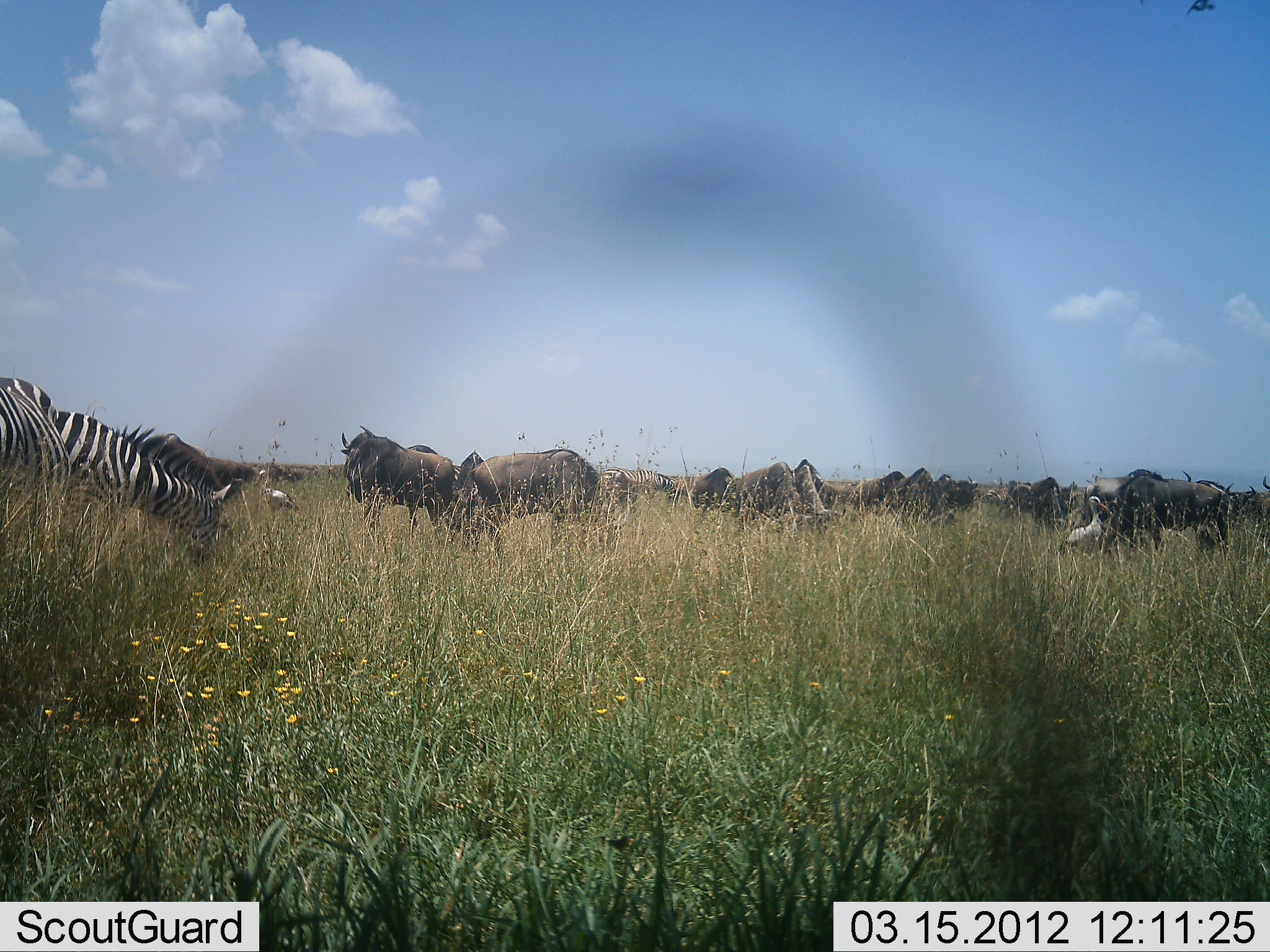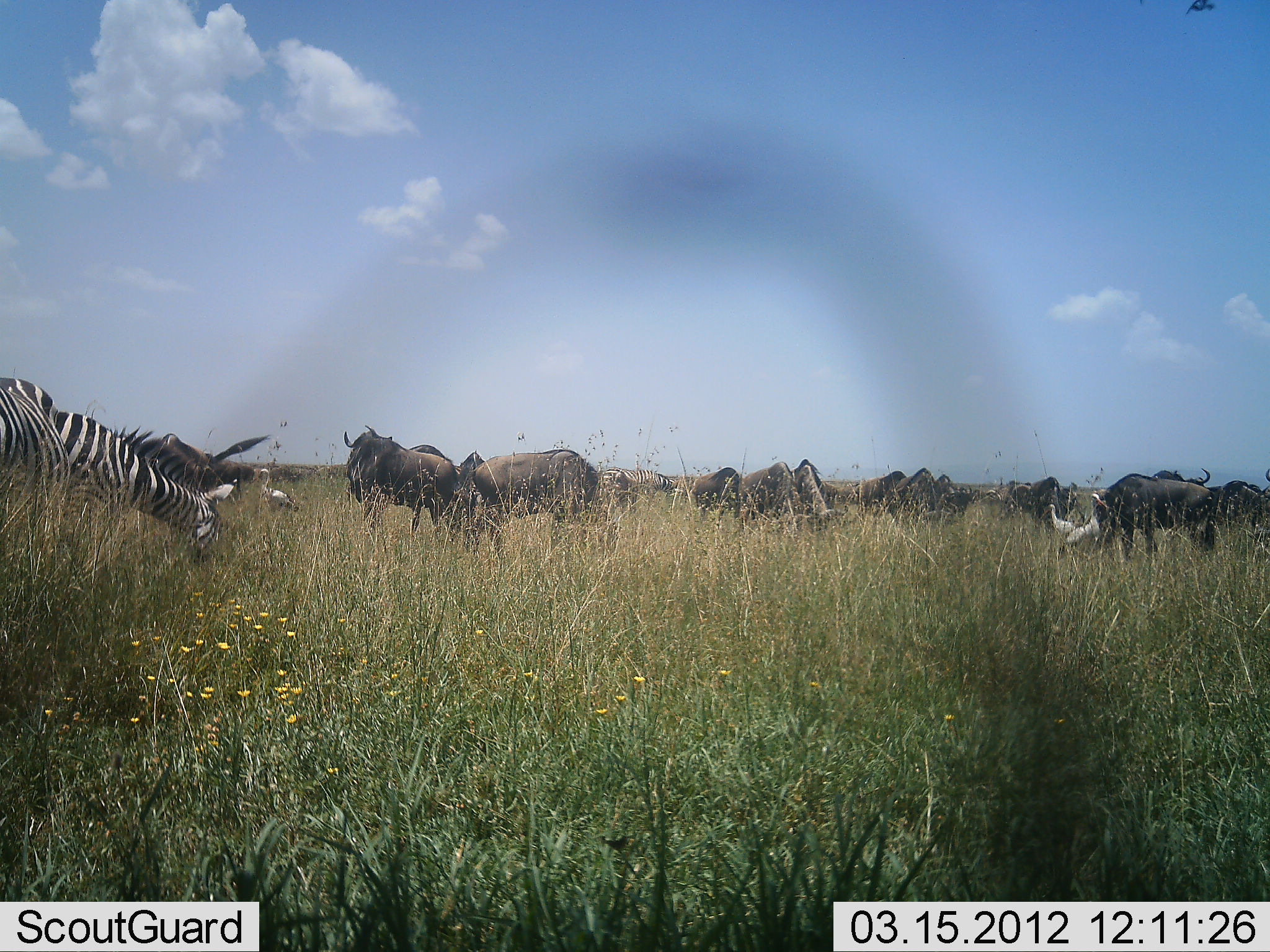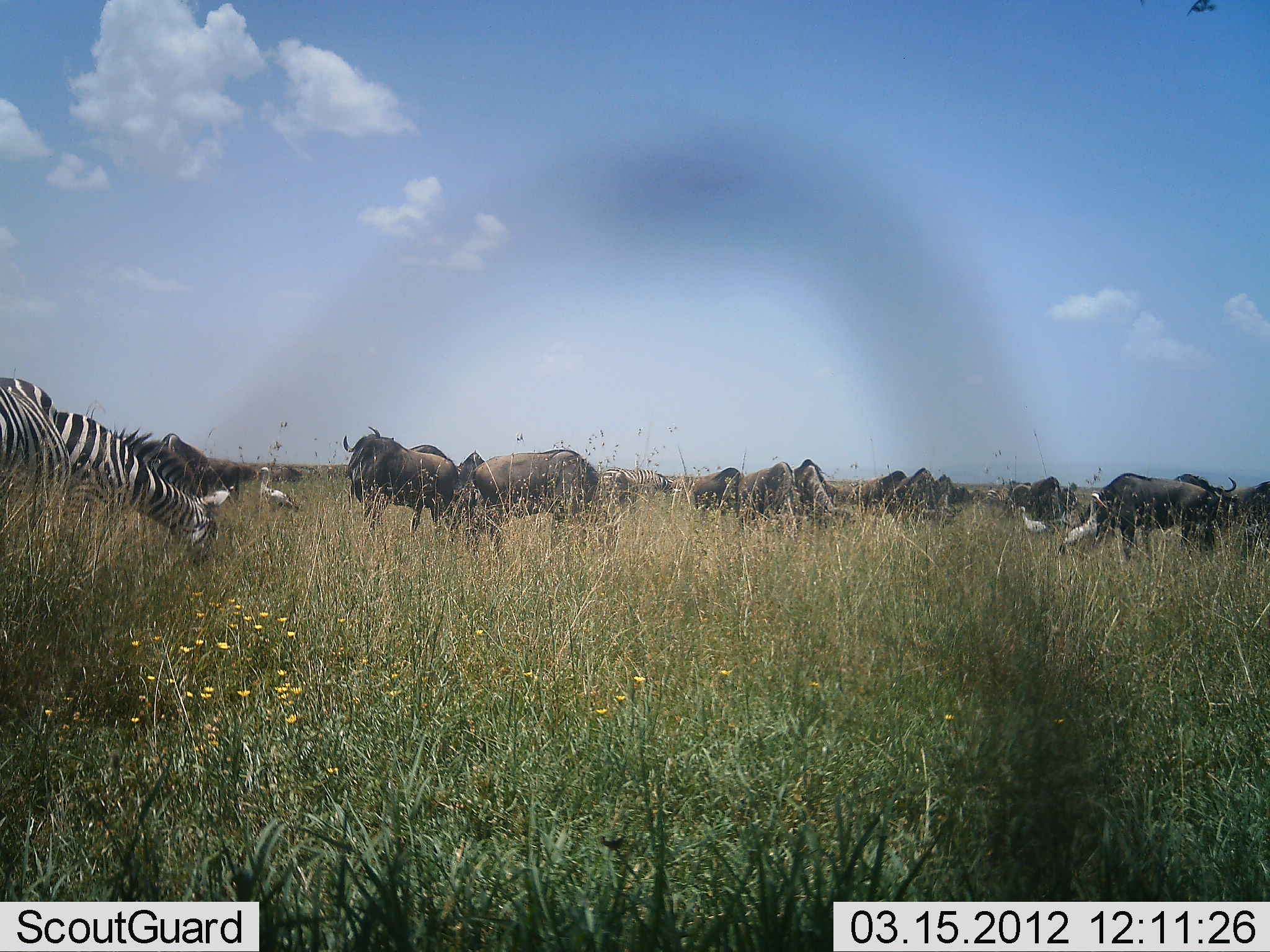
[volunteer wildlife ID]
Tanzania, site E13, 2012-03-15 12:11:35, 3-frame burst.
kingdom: Animalia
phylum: Chordata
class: Aves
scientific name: Aves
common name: bird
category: otherbird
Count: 3.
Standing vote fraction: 89%.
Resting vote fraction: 5%.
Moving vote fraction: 26%.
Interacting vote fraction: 0%.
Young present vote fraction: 0%.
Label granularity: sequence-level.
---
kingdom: Animalia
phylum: Chordata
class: Mammalia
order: Artiodactyla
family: Bovidae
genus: Connochaetes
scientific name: Connochaetes taurinus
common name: blue wildebeest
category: wildebeest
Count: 11-50.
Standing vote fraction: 62%.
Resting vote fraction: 3%.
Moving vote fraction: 17%.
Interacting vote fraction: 0%.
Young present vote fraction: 0%.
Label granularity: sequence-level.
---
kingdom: Animalia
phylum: Chordata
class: Mammalia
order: Perissodactyla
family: Equidae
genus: Equus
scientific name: Equus quagga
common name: plains zebra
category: zebra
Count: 2.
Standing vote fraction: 32%.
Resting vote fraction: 0%.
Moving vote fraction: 0%.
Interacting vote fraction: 0%.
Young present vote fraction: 0%.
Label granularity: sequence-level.